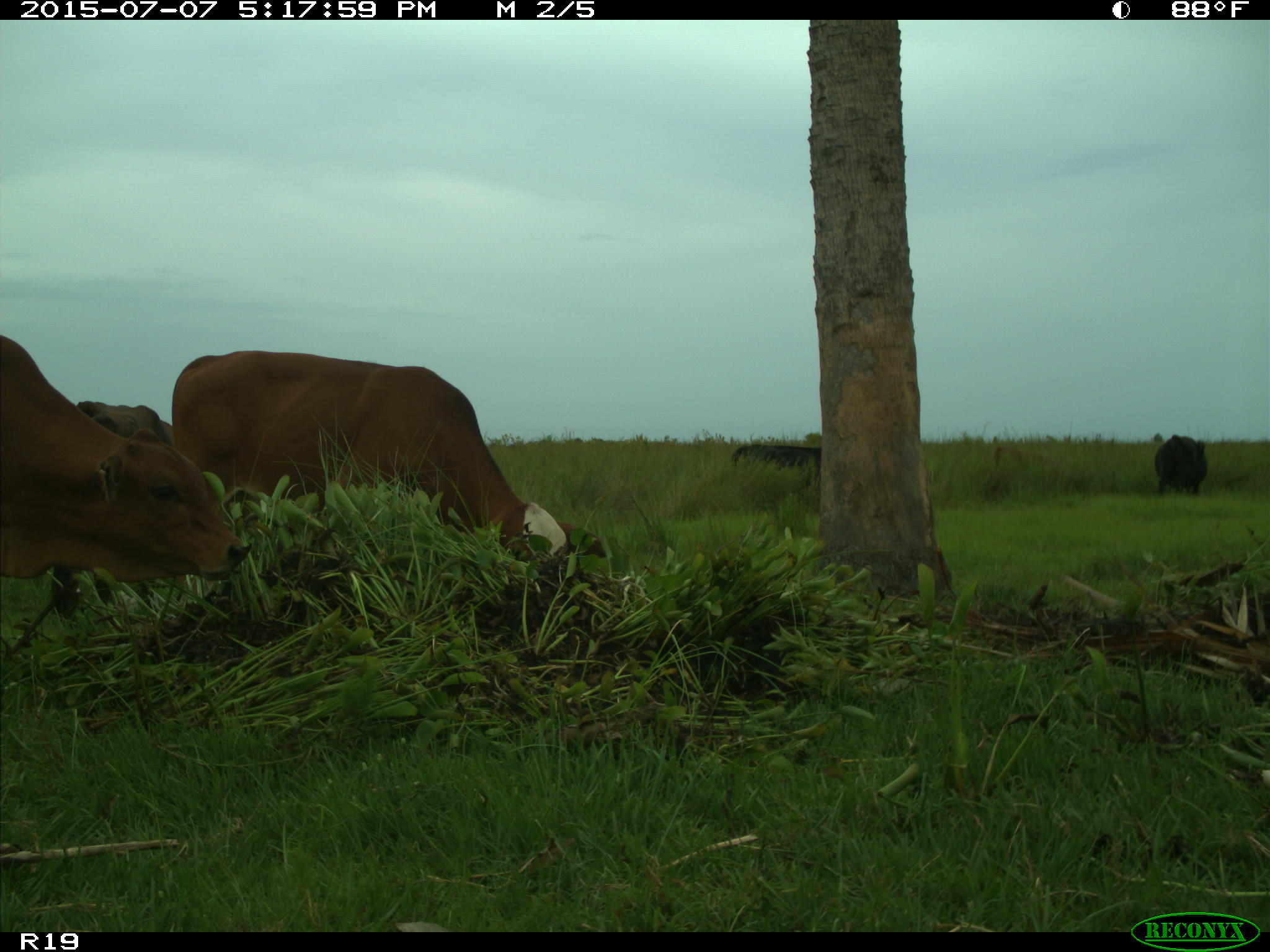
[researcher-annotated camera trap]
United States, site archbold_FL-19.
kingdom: Animalia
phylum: Chordata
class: Mammalia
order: Artiodactyla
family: Bovidae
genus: Bos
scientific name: Bos taurus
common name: domestic cow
Bos taurus (domestic cow).